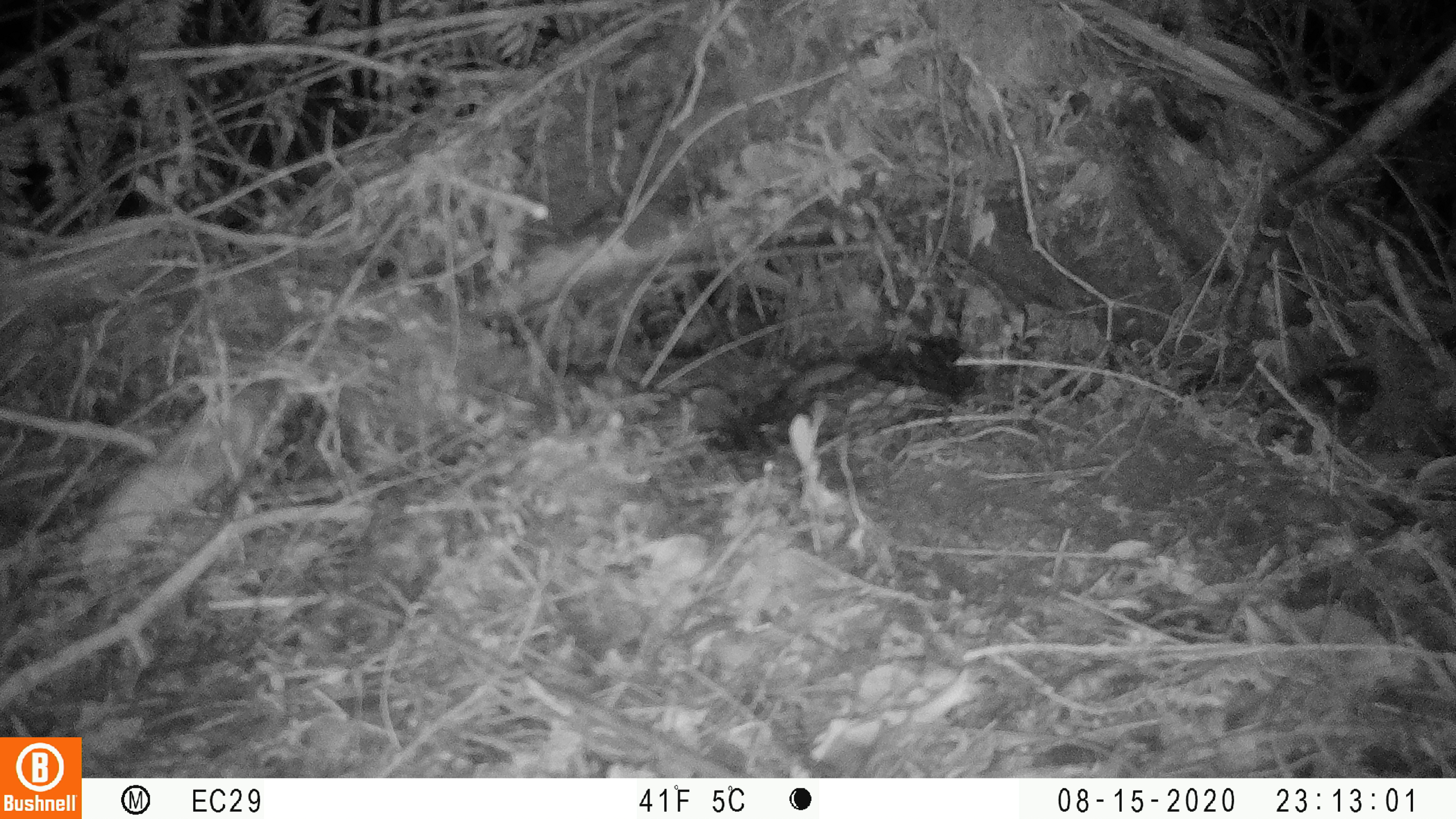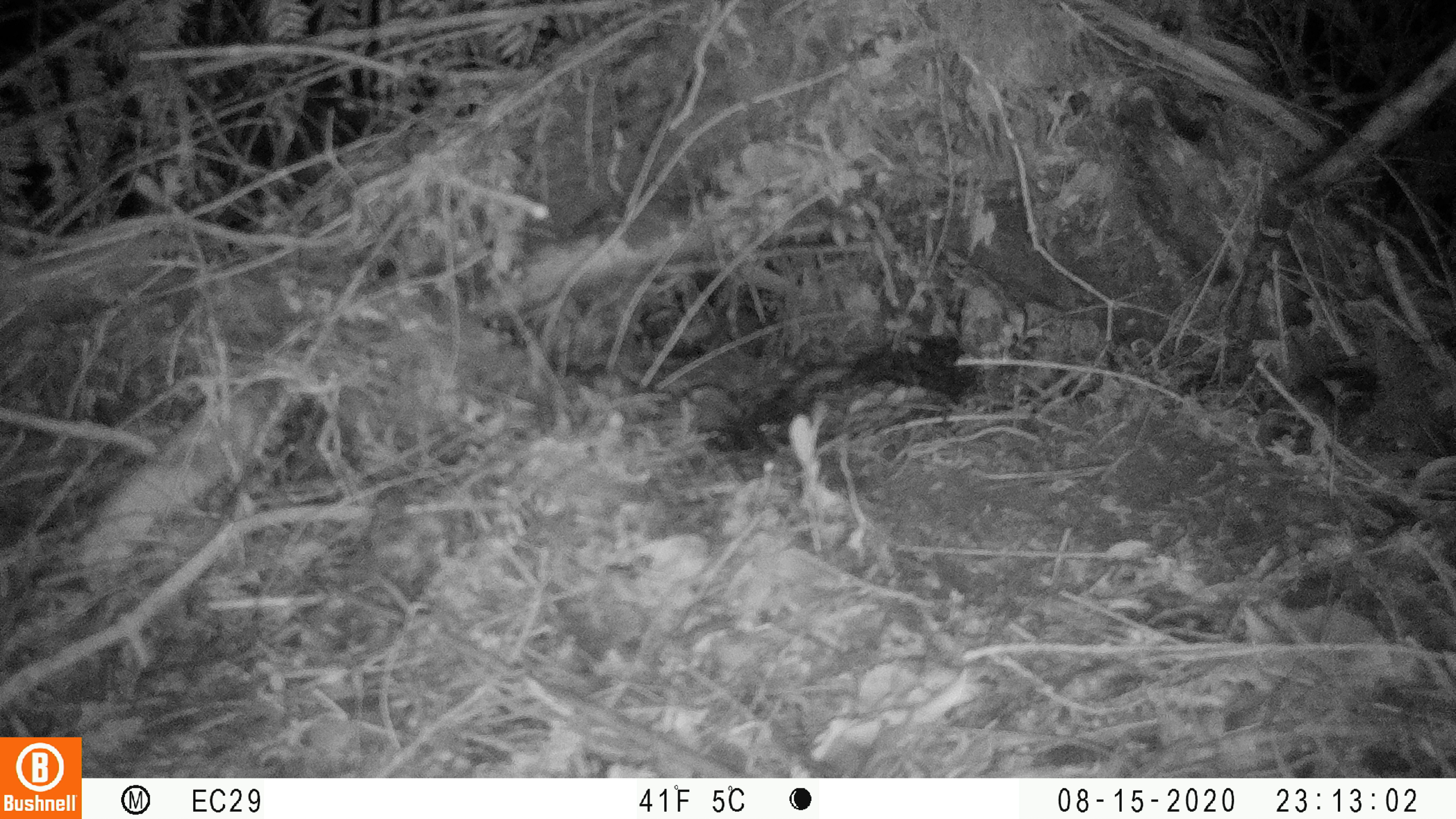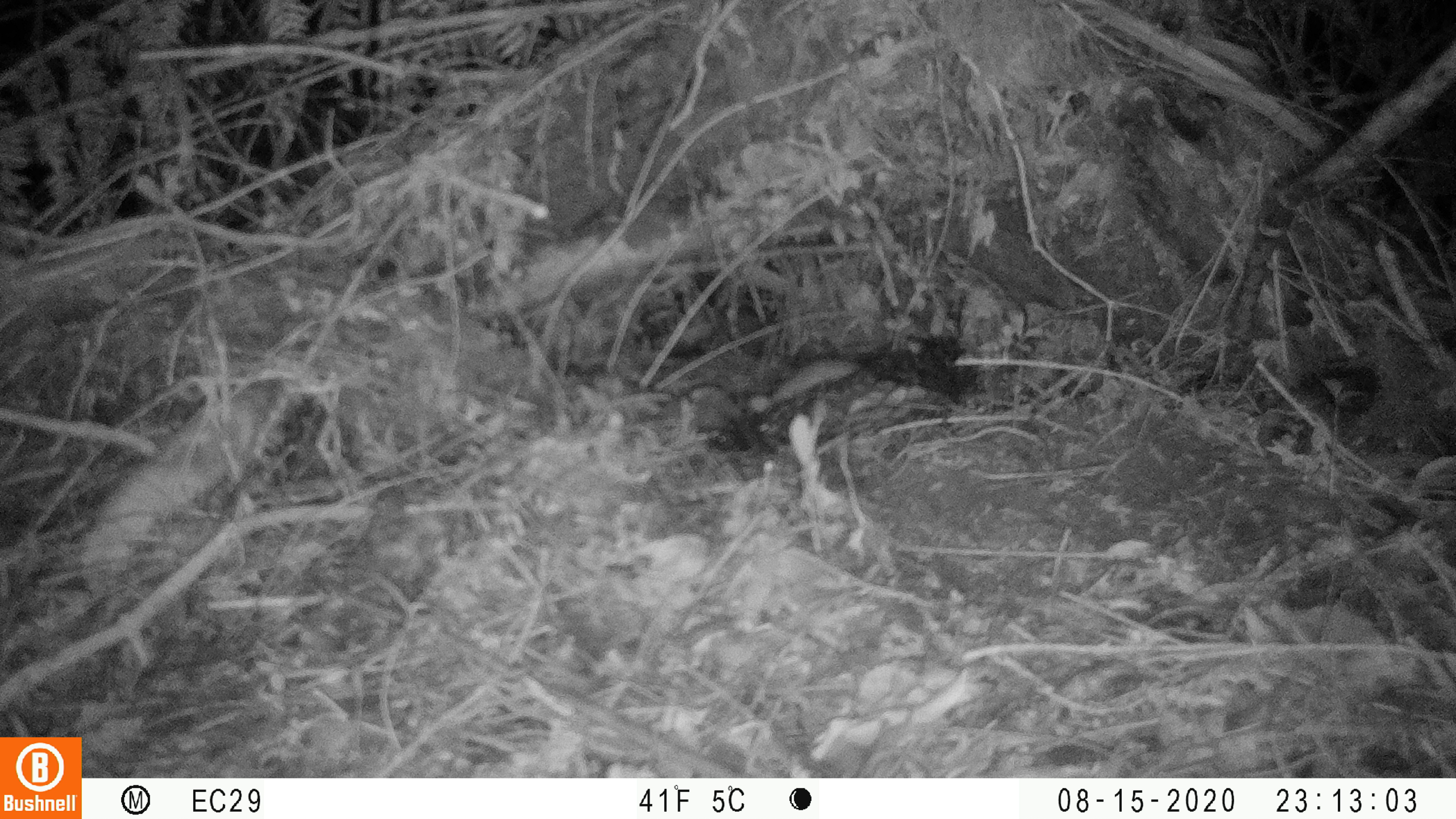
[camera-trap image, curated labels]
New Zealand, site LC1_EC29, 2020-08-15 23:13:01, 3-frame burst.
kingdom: Animalia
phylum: Chordata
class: Mammalia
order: Rodentia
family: Muridae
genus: Rattus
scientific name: Rattus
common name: rat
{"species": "rat (Rattus)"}